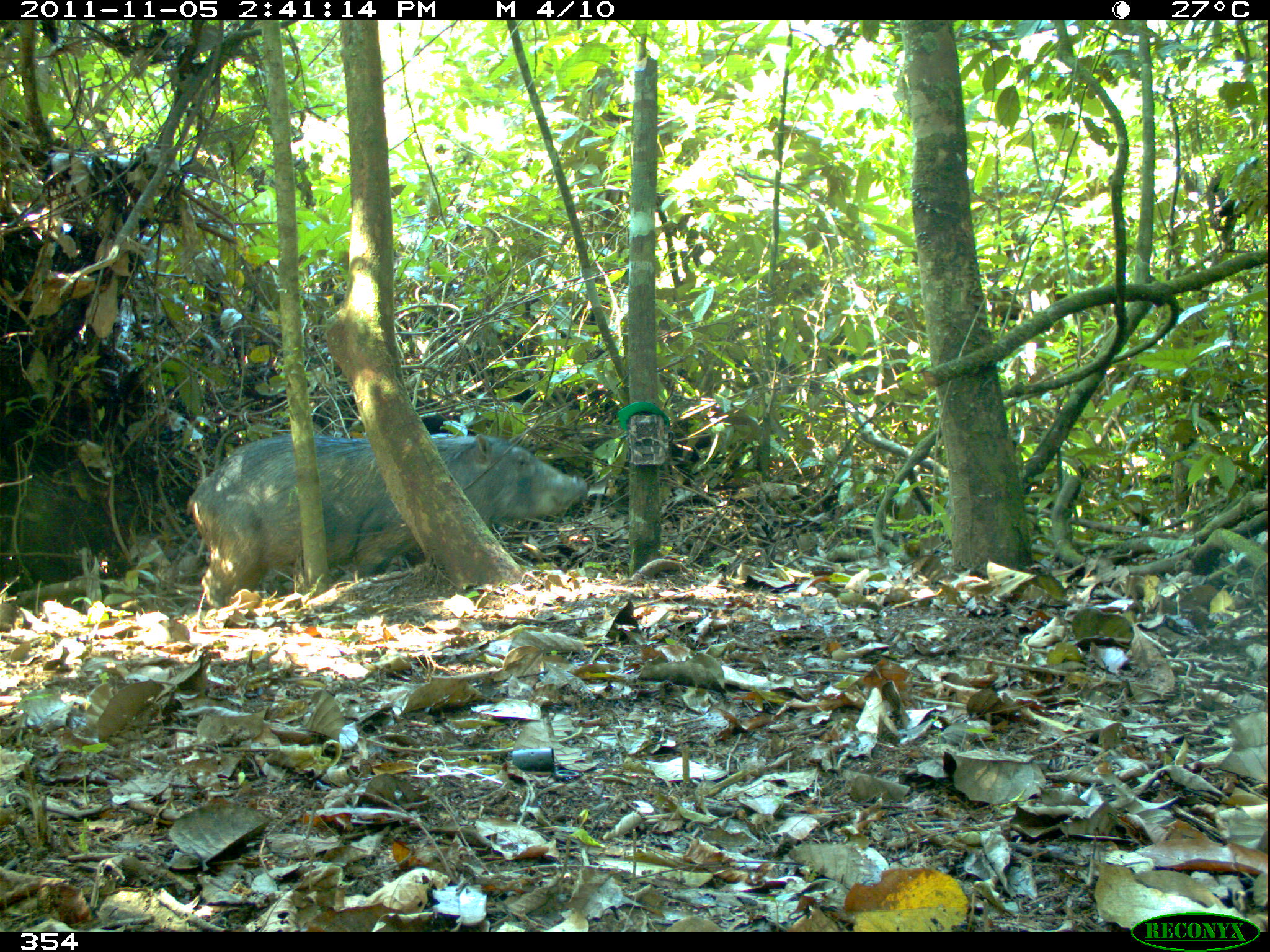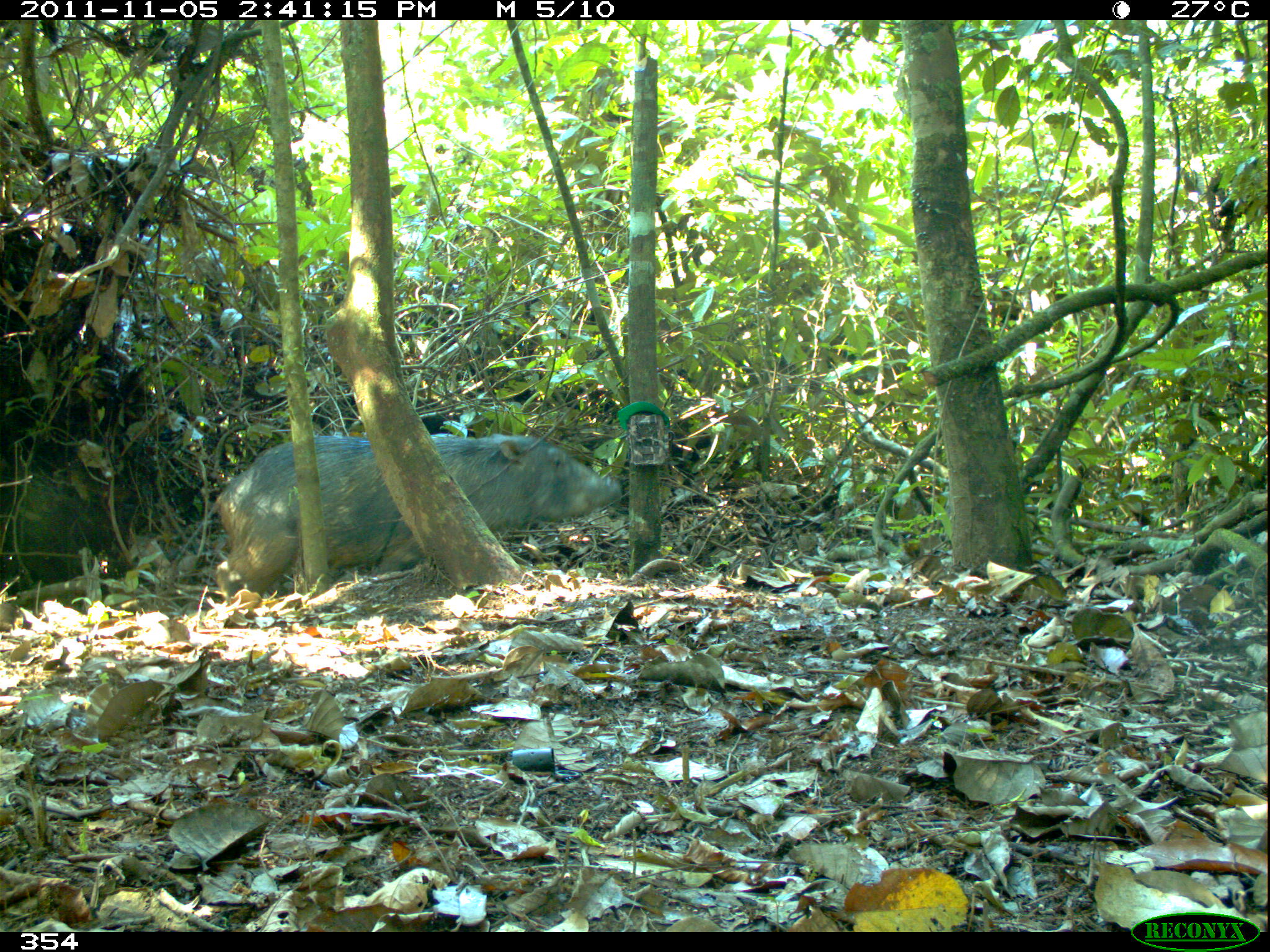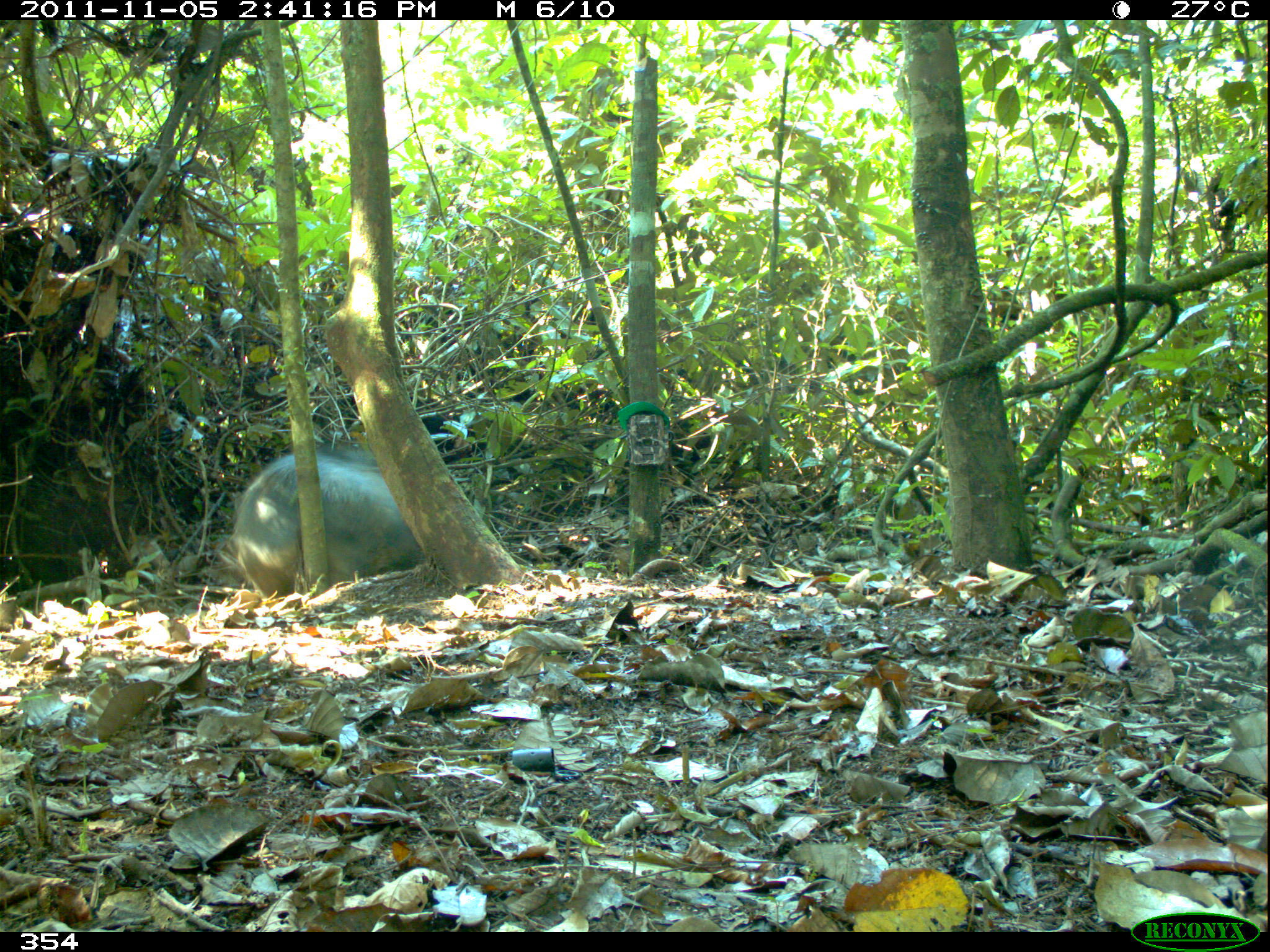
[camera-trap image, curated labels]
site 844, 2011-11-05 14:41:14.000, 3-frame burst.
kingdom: Animalia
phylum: Chordata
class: Mammalia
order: Artiodactyla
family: Tayassuidae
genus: Tayassu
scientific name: Tayassu pecari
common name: white-lipped peccary